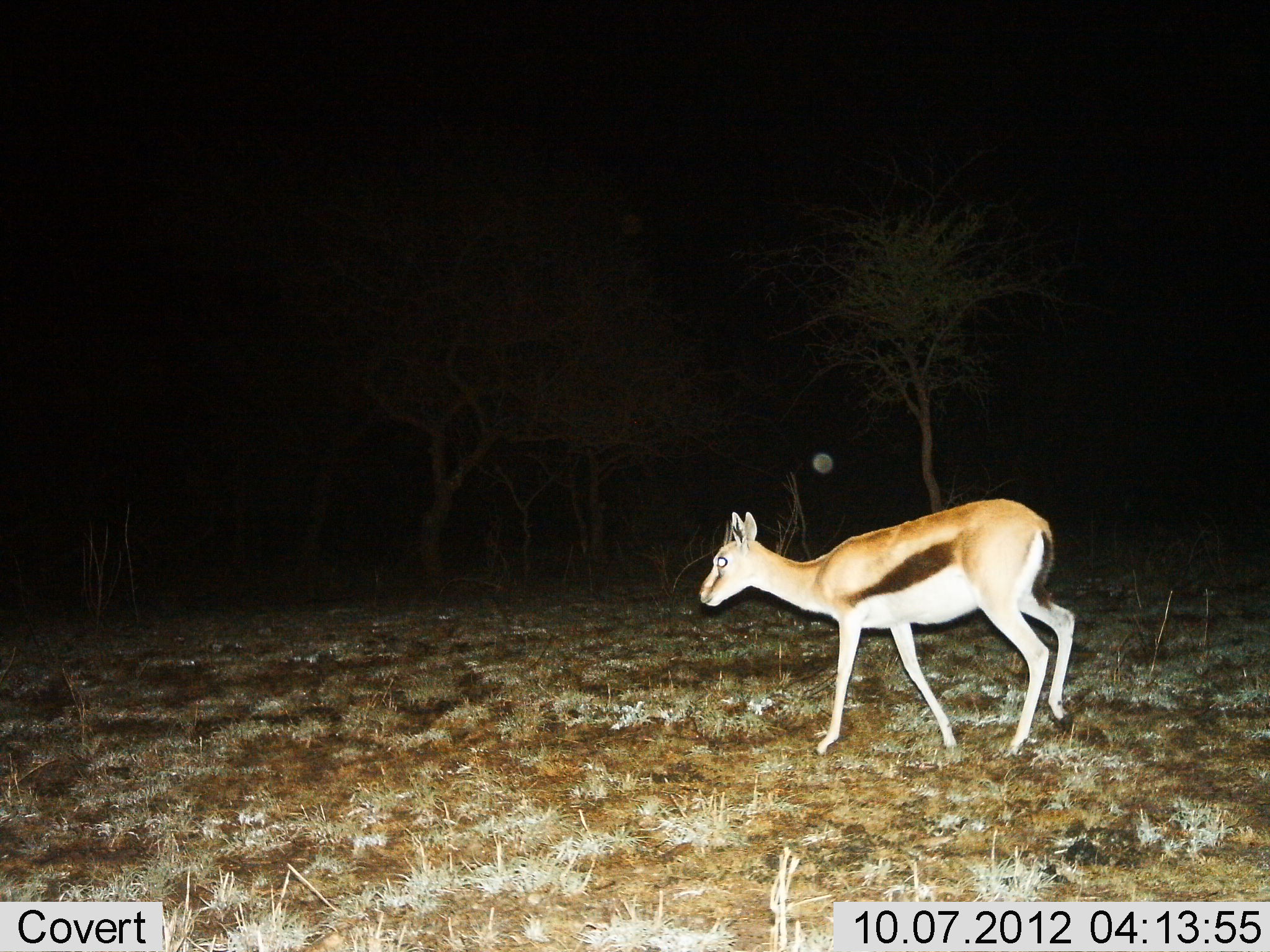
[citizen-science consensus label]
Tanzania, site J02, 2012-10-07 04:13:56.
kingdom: Animalia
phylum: Chordata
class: Mammalia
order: Artiodactyla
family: Bovidae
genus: Eudorcas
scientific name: Eudorcas thomsonii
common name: thomson's gazelle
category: gazellethomsons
Gazellethomsons (thomson's gazelle) (Eudorcas thomsonii), count 1. Behavior (volunteer vote fractions): standing 10%, resting 0%, moving 90%, interacting 0%. Young present (vote fraction): 0%. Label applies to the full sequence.